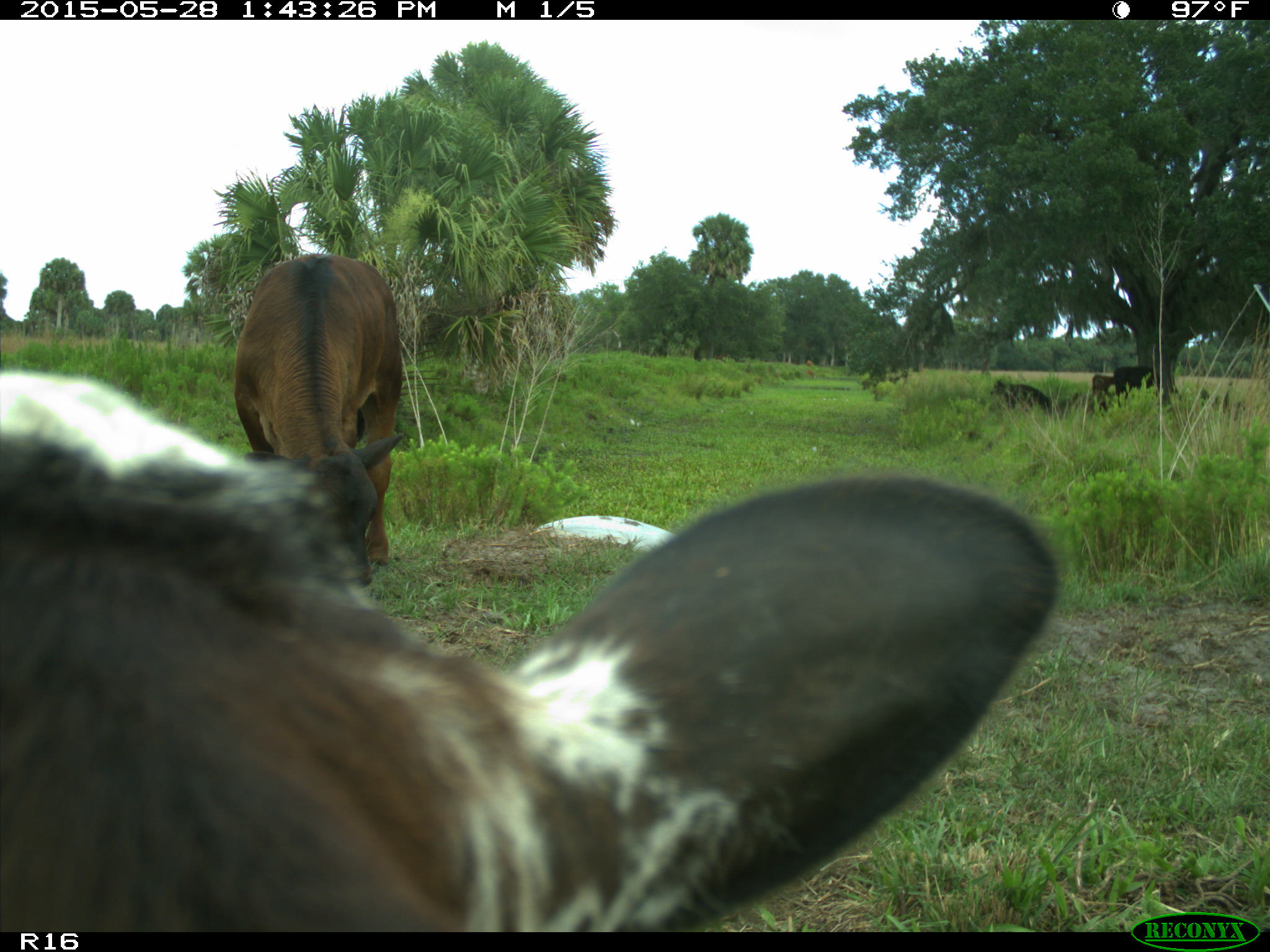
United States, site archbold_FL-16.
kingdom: Animalia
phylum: Chordata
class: Mammalia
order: Artiodactyla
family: Bovidae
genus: Bos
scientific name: Bos taurus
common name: domestic cow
Bos taurus (domestic cow).